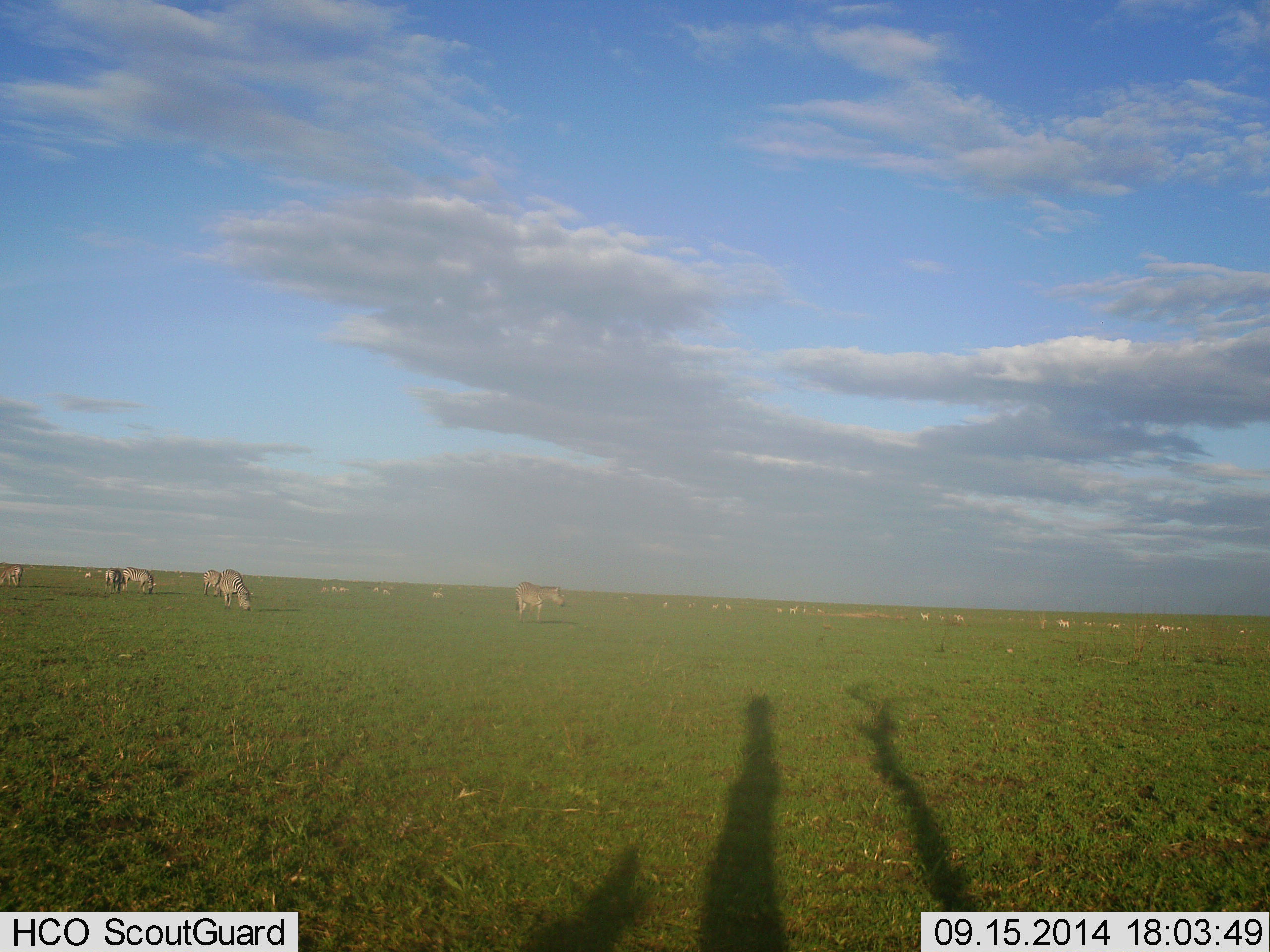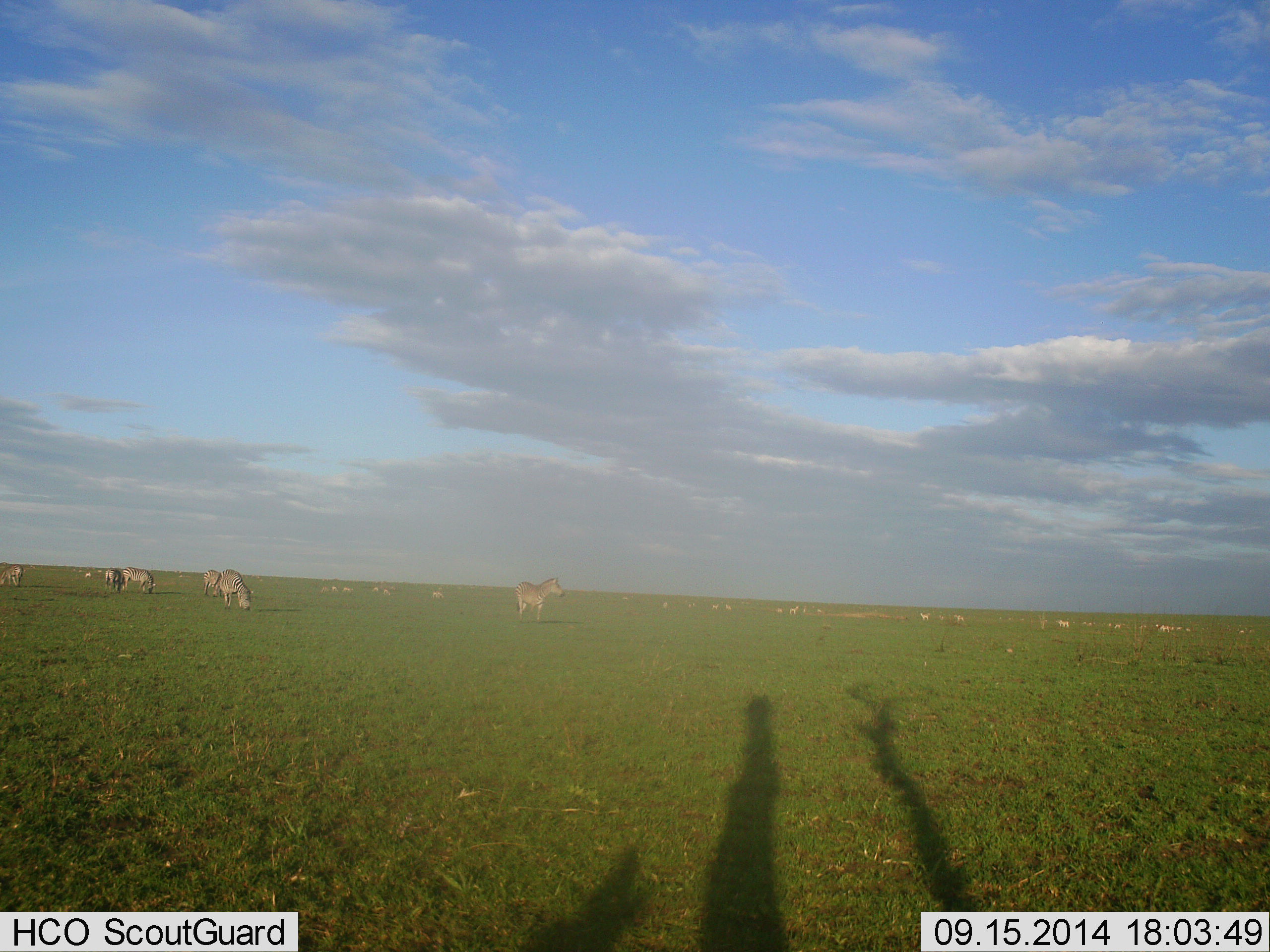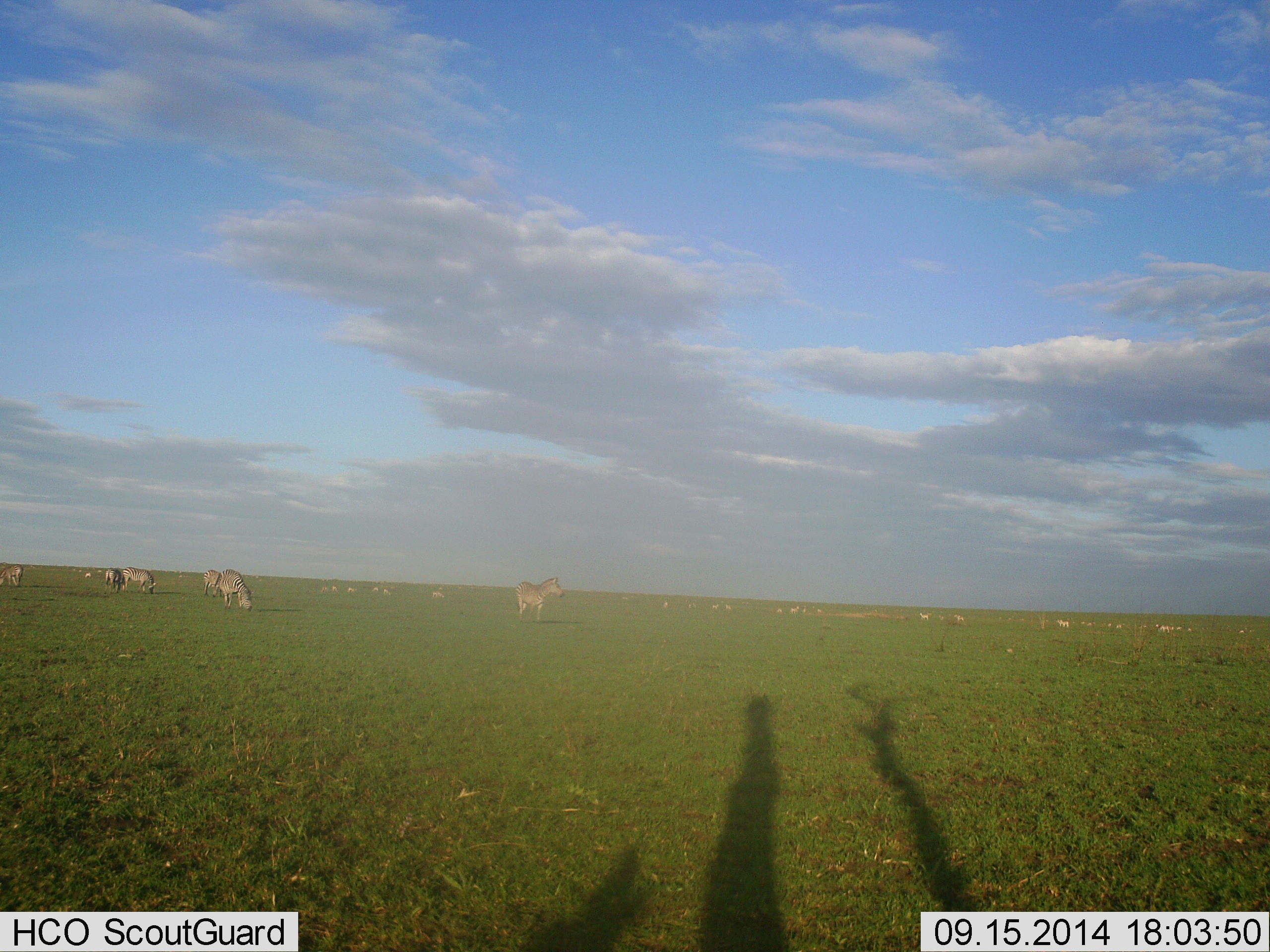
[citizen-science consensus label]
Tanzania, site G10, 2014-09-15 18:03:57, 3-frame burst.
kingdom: Animalia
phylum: Chordata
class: Mammalia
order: Perissodactyla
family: Equidae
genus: Equus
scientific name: Equus quagga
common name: plains zebra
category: zebra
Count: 11-50.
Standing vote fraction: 90%.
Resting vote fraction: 10%.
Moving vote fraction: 30%.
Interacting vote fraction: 0%.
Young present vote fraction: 10%.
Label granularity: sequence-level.